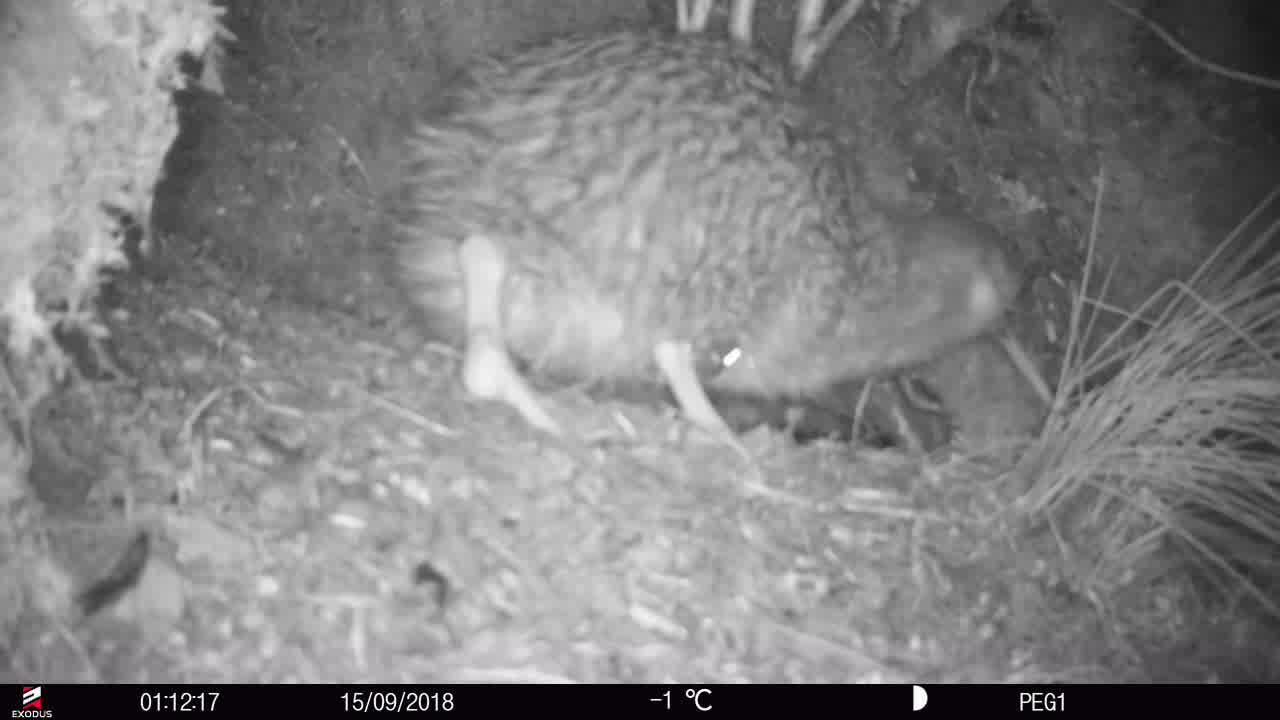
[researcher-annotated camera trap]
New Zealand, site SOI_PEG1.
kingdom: Animalia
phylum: Chordata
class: Aves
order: Apterygiformes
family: Apterygidae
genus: Apteryx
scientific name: Apteryx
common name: kiwi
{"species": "kiwi (Apteryx)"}